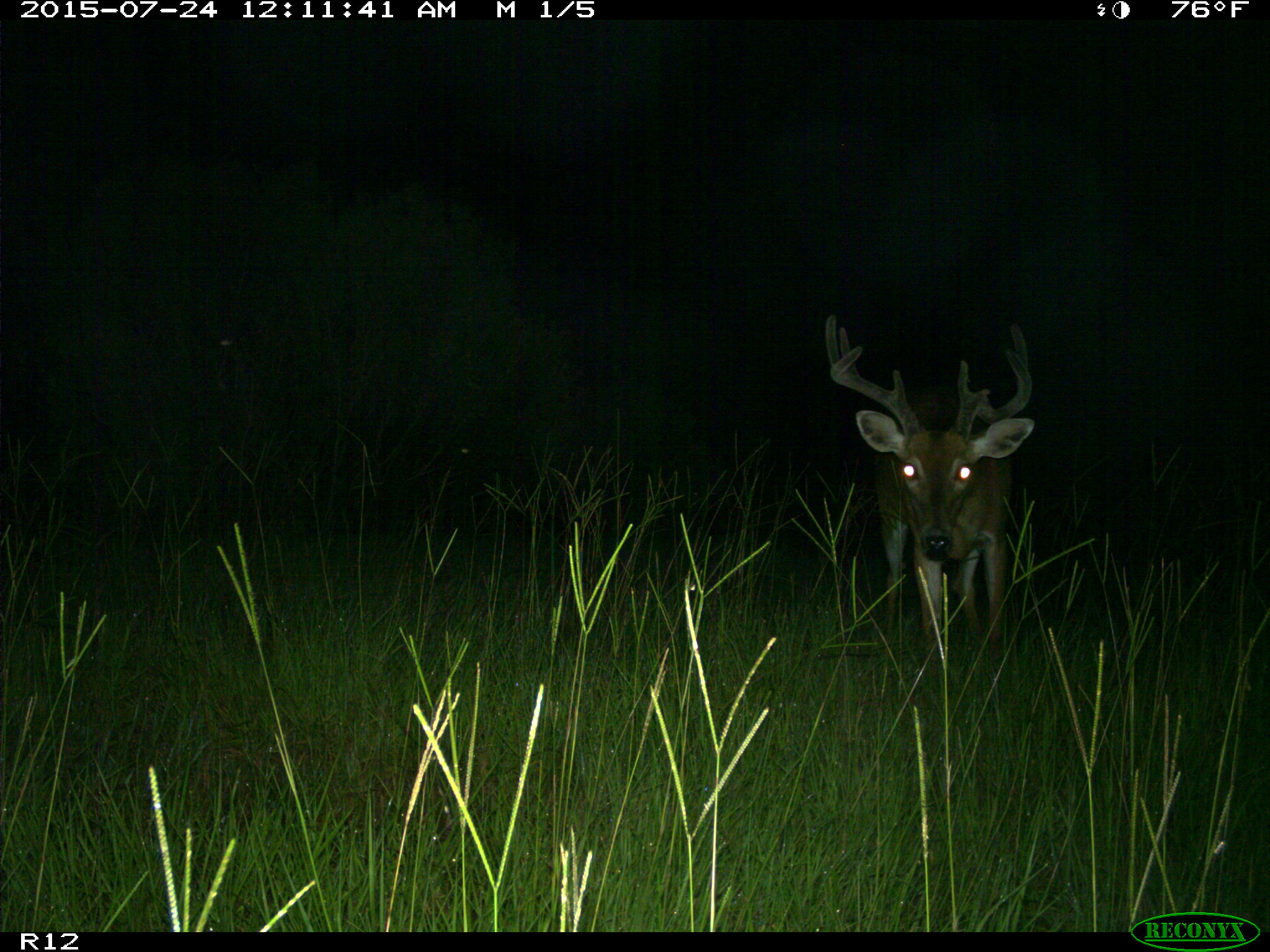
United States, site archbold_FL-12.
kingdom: Animalia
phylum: Chordata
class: Mammalia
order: Artiodactyla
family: Cervidae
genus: Odocoileus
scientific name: Odocoileus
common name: deer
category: unidentified deer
Unidentified deer (deer) (Odocoileus).